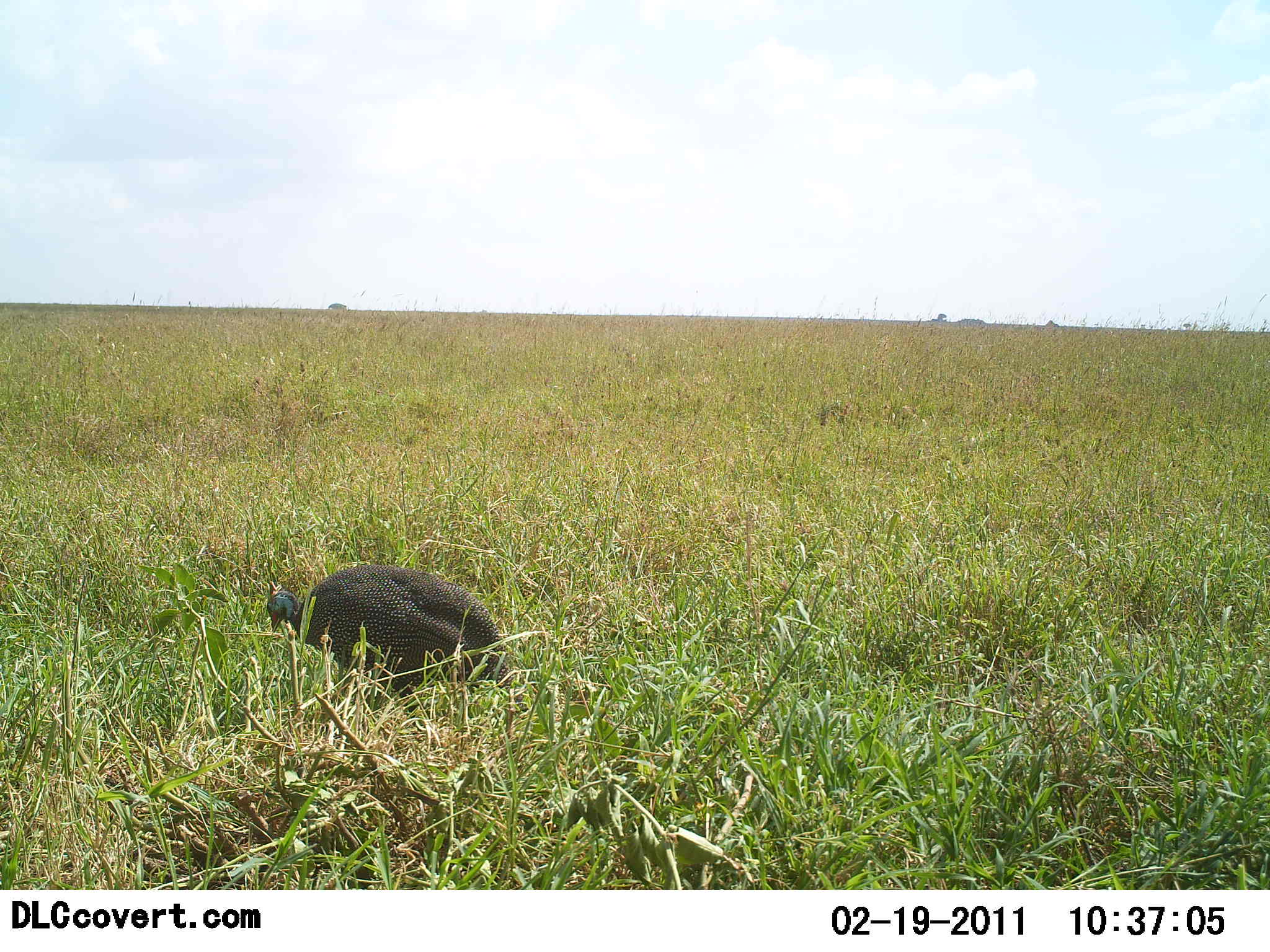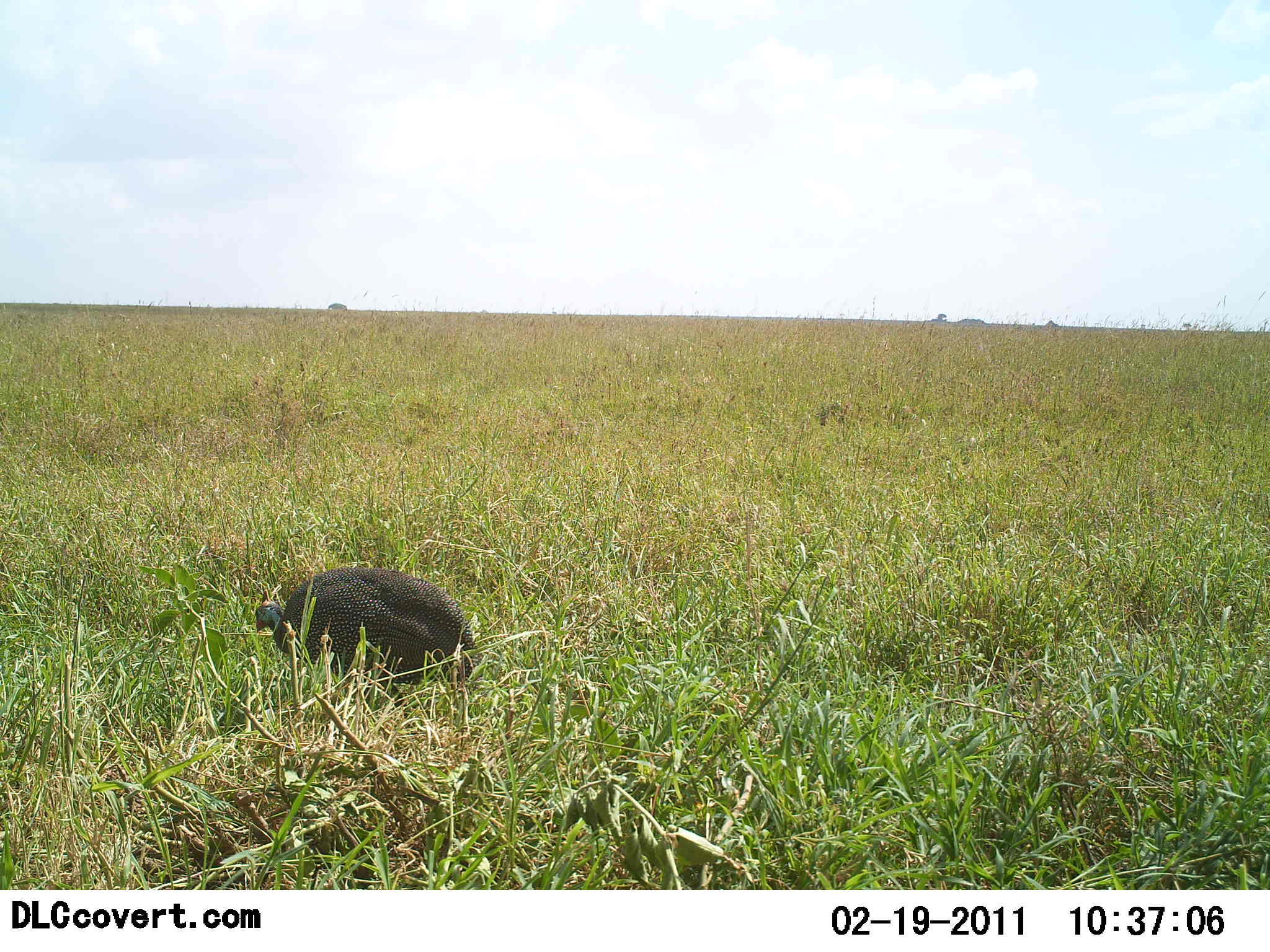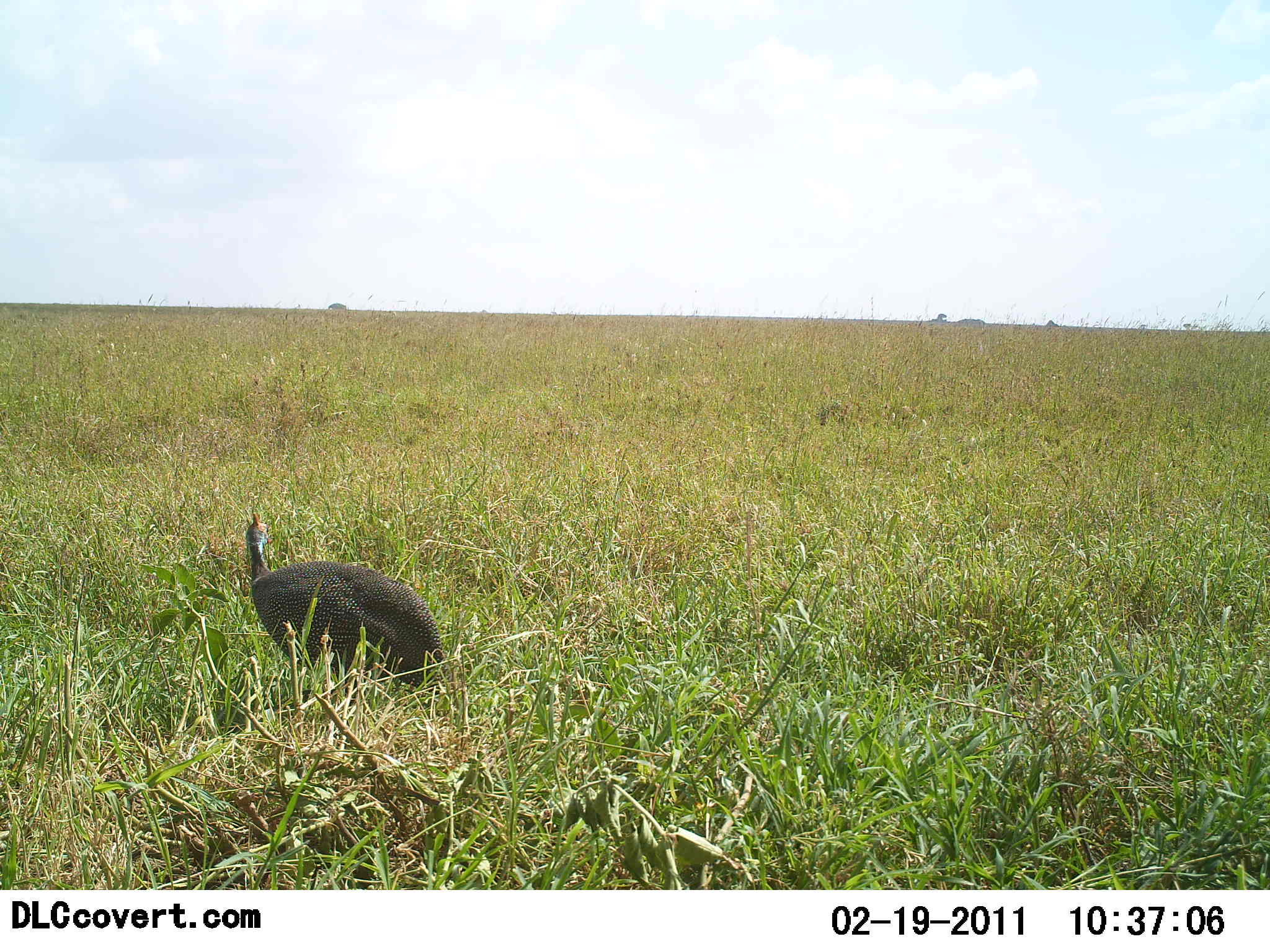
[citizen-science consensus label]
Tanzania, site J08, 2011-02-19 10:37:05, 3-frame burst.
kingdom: Animalia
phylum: Chordata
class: Aves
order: Galliformes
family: Numididae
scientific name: Numididae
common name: guinea fowl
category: guineafowl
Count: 1.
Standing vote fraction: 23%.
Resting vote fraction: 0%.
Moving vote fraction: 38%.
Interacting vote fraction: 0%.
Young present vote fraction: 0%.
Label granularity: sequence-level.